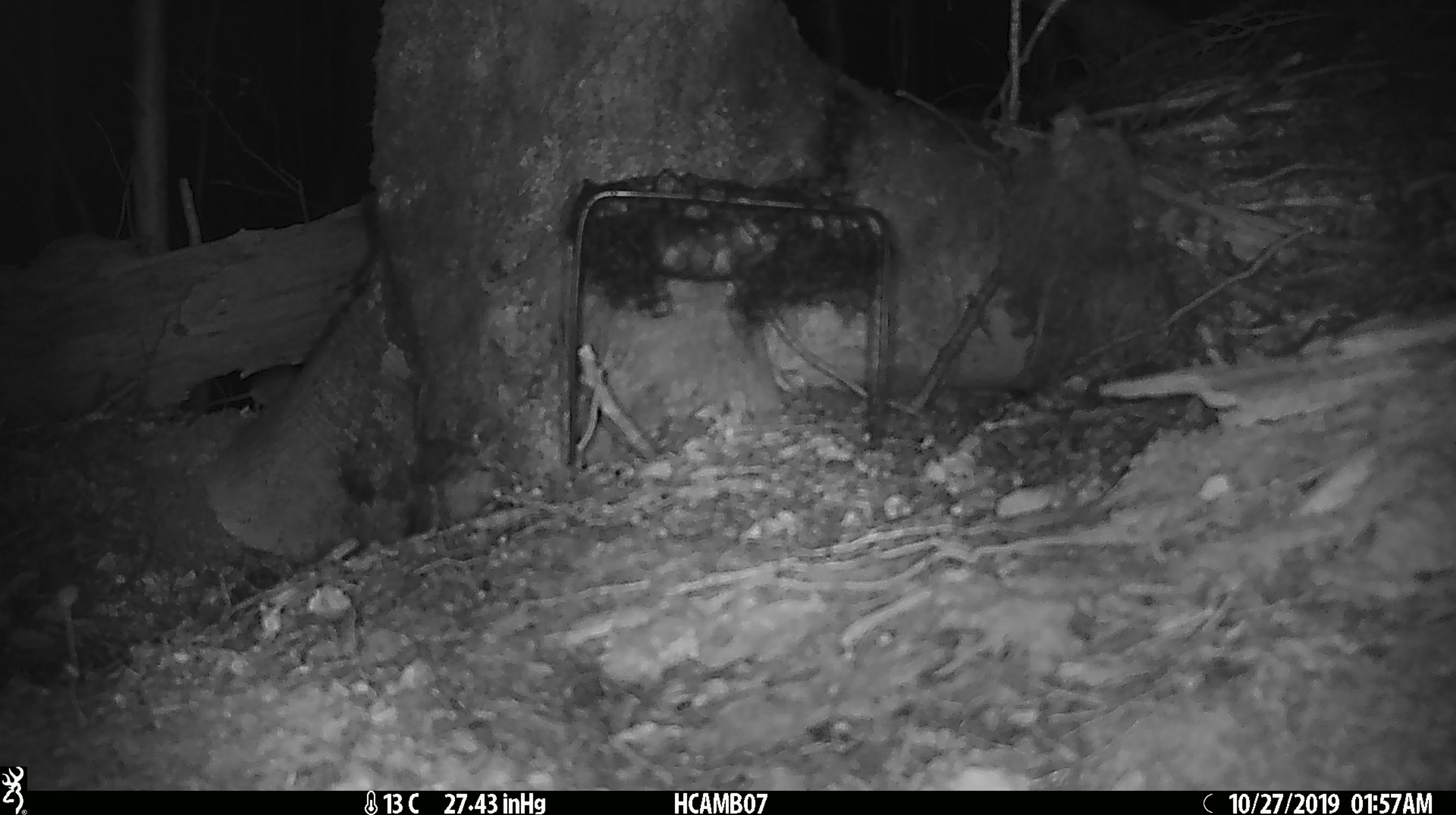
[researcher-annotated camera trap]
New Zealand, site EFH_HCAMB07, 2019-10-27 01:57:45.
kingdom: Animalia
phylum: Chordata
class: Mammalia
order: Rodentia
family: Muridae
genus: Mus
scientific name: Mus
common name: mouse